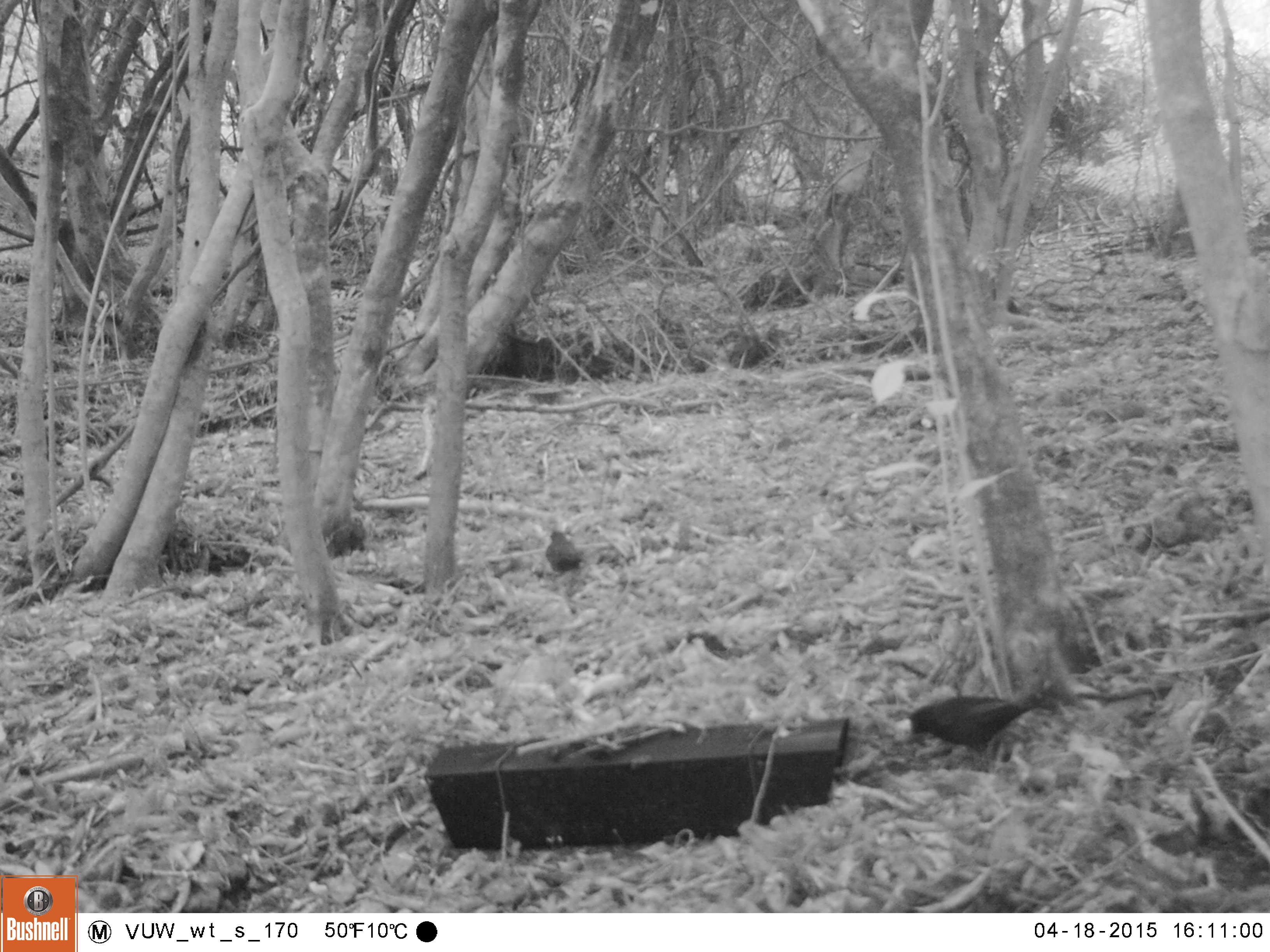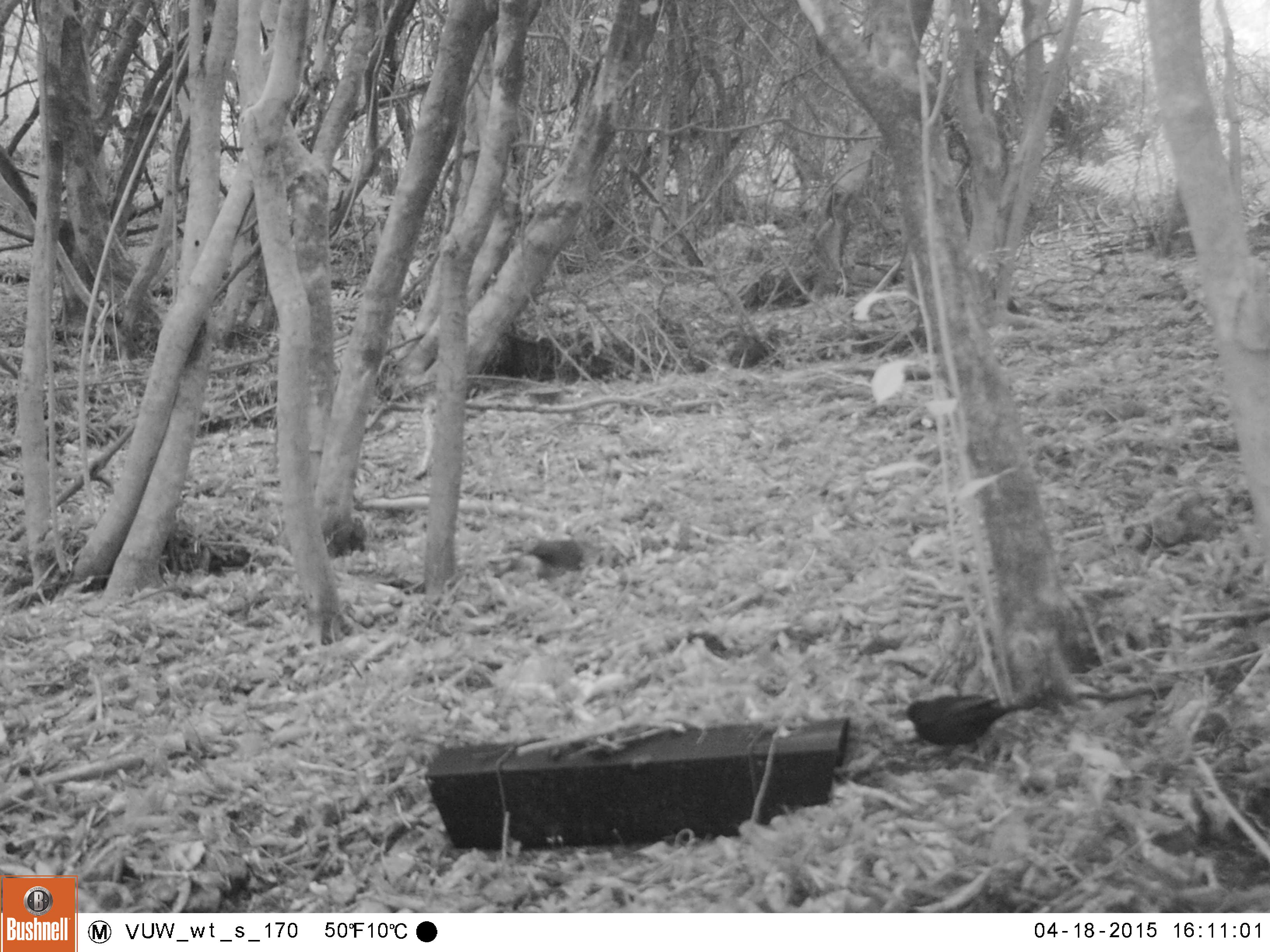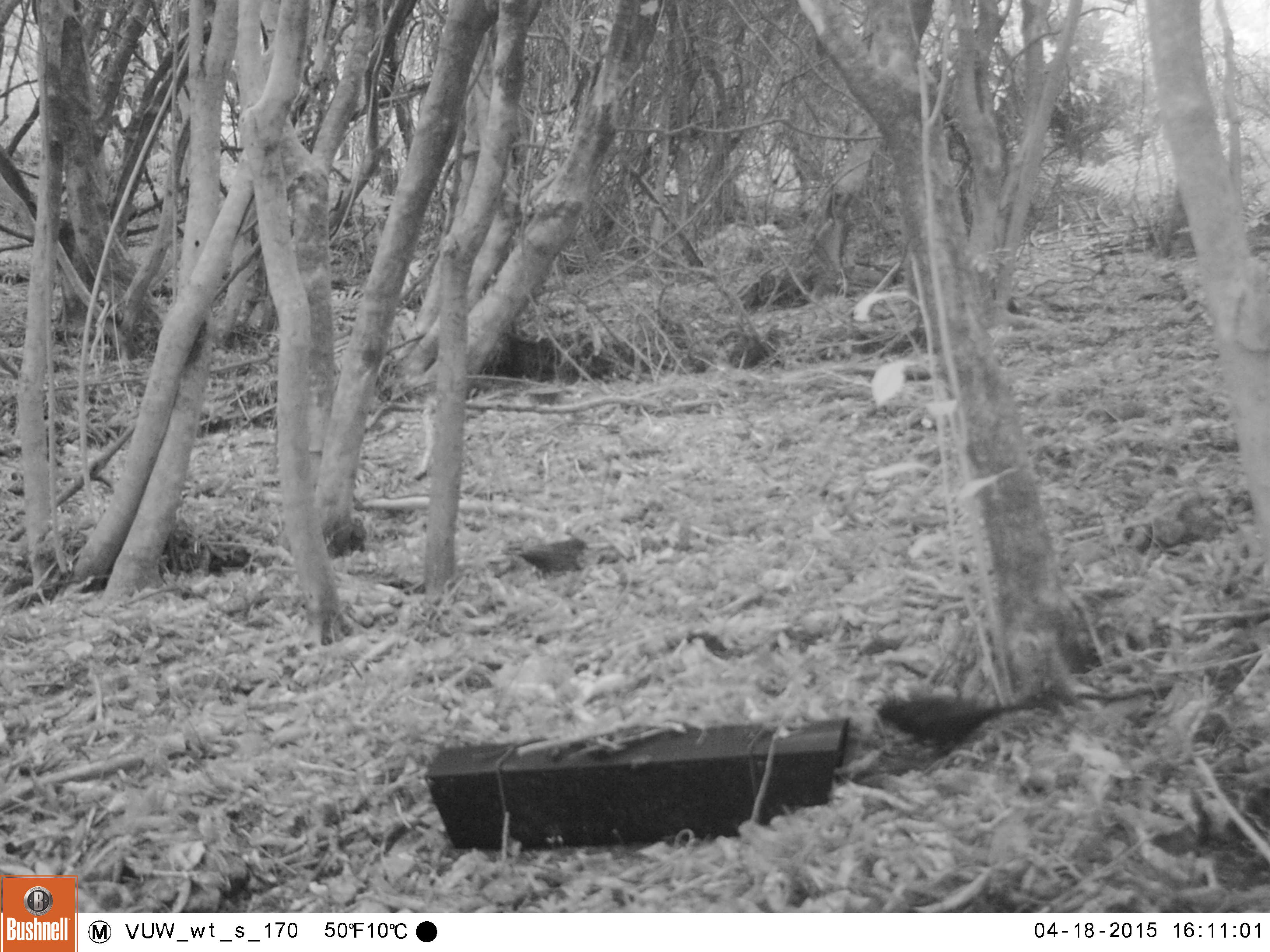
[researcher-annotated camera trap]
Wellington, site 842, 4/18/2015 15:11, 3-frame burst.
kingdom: Animalia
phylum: Chordata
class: Aves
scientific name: Aves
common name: bird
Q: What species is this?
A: Bird (Aves).